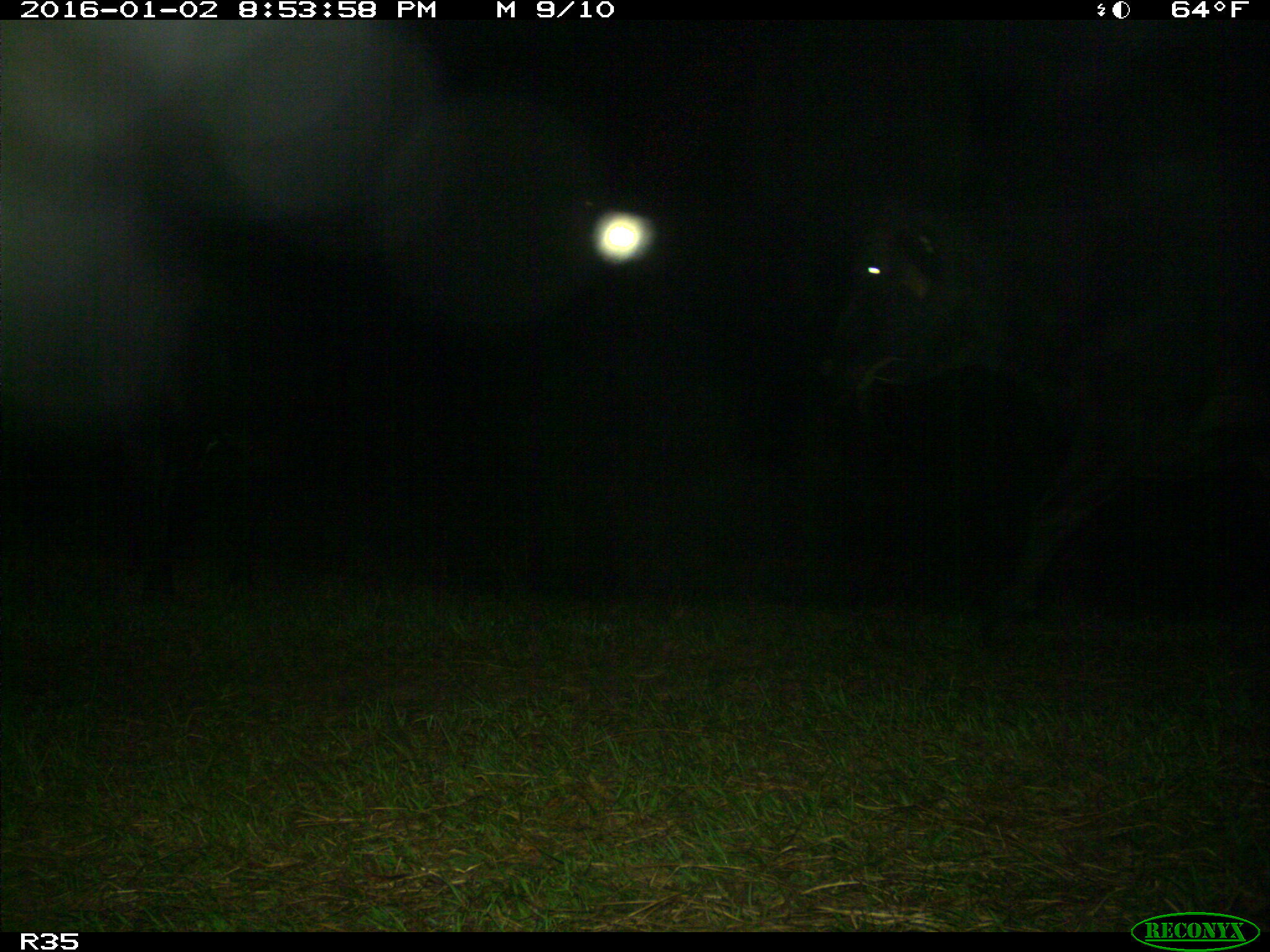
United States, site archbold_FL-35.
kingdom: Animalia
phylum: Chordata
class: Mammalia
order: Artiodactyla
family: Bovidae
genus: Bos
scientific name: Bos taurus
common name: domestic cow